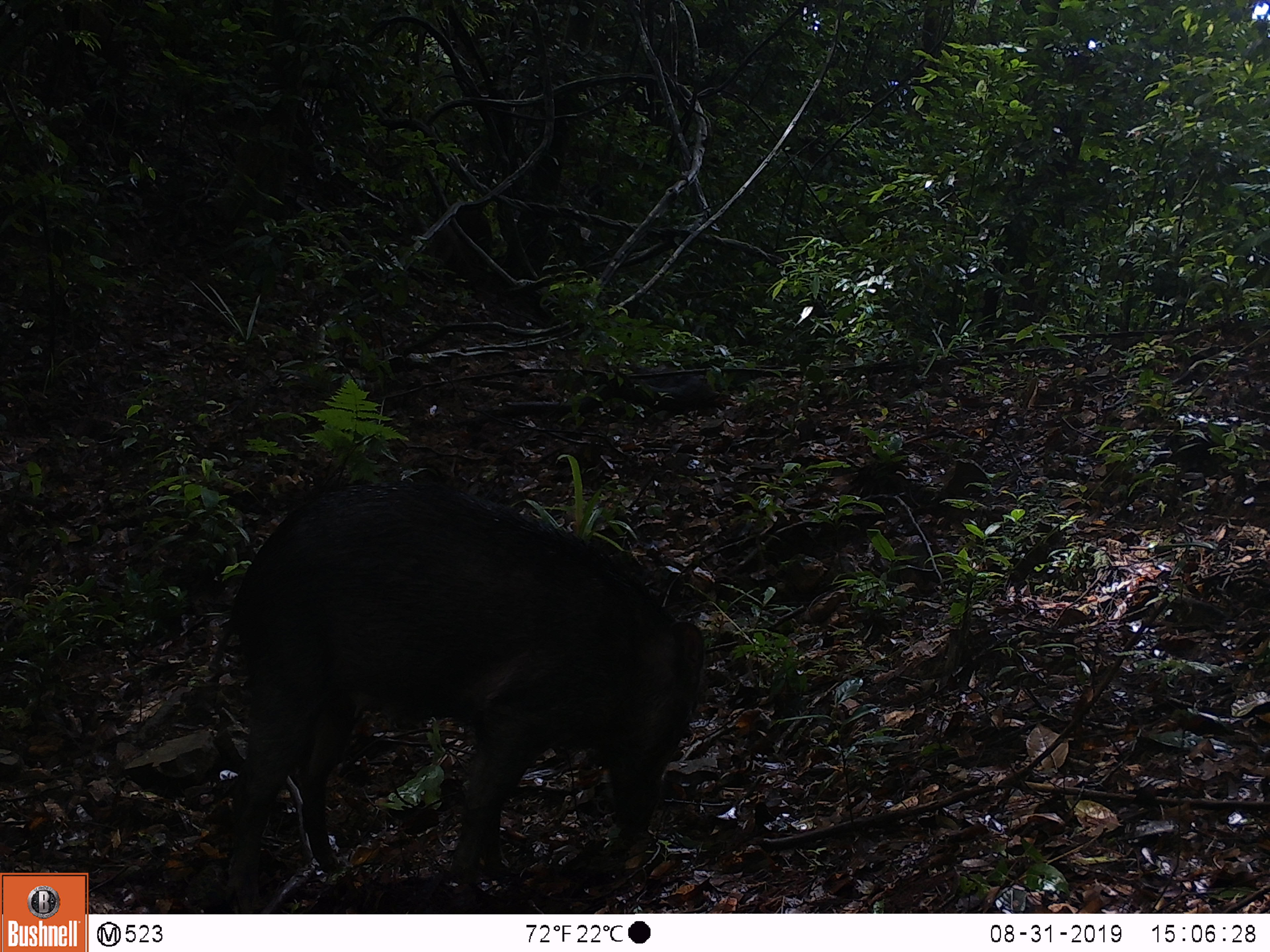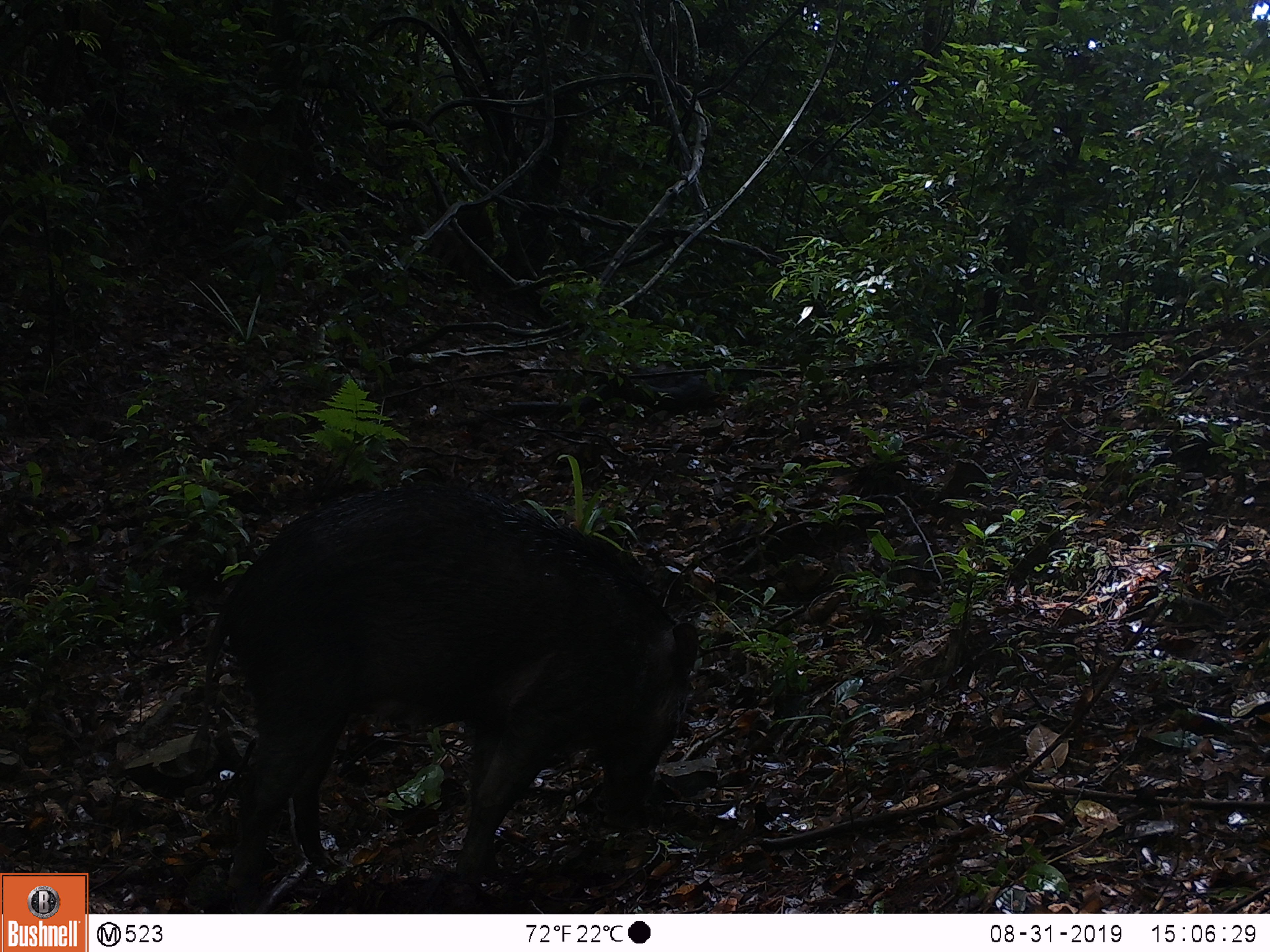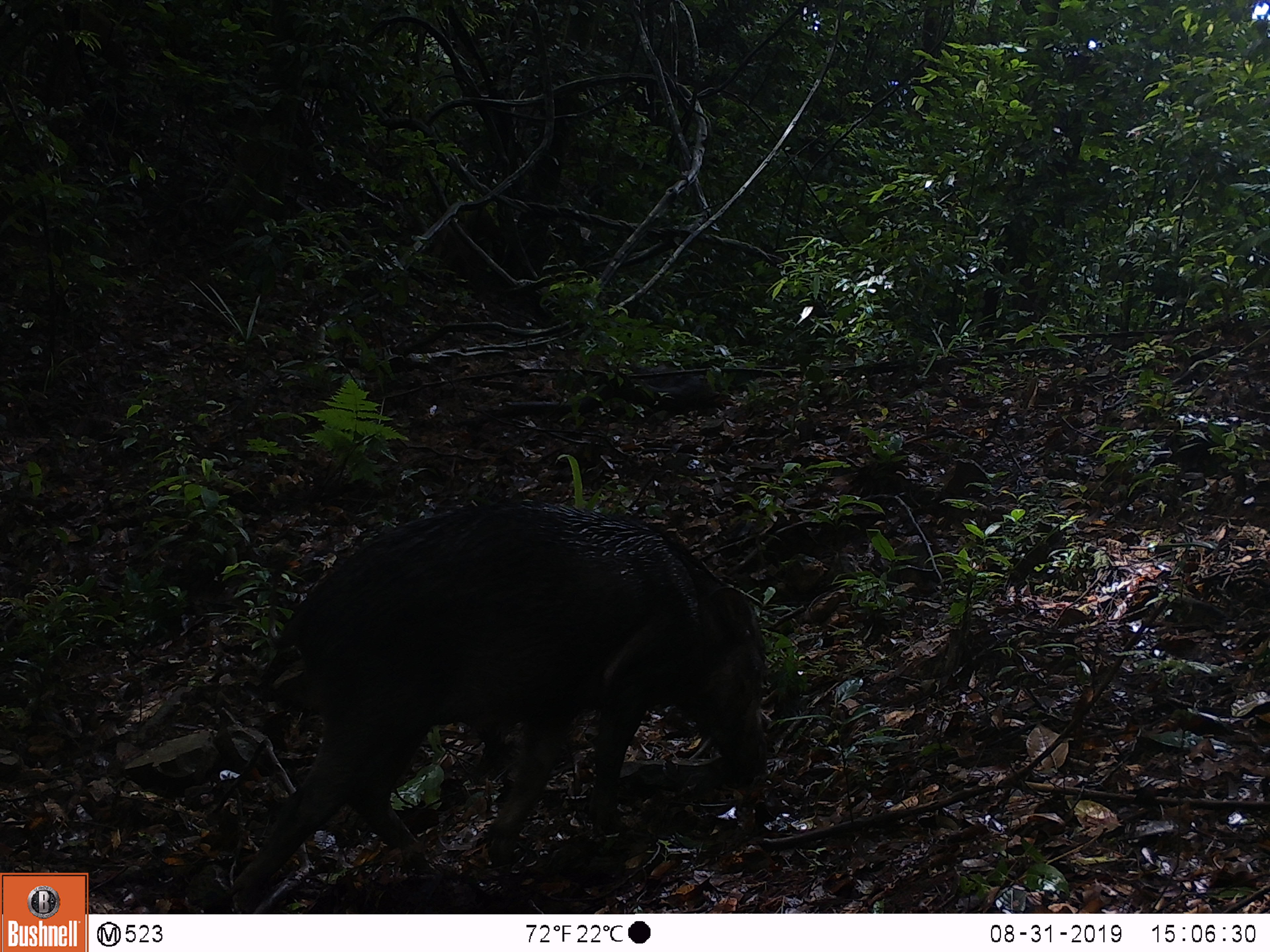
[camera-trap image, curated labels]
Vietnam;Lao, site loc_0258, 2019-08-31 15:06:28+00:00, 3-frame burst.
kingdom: Animalia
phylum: Chordata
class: Mammalia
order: Artiodactyla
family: Suidae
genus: Sus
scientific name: Sus scrofa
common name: eurasian wild pig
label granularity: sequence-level